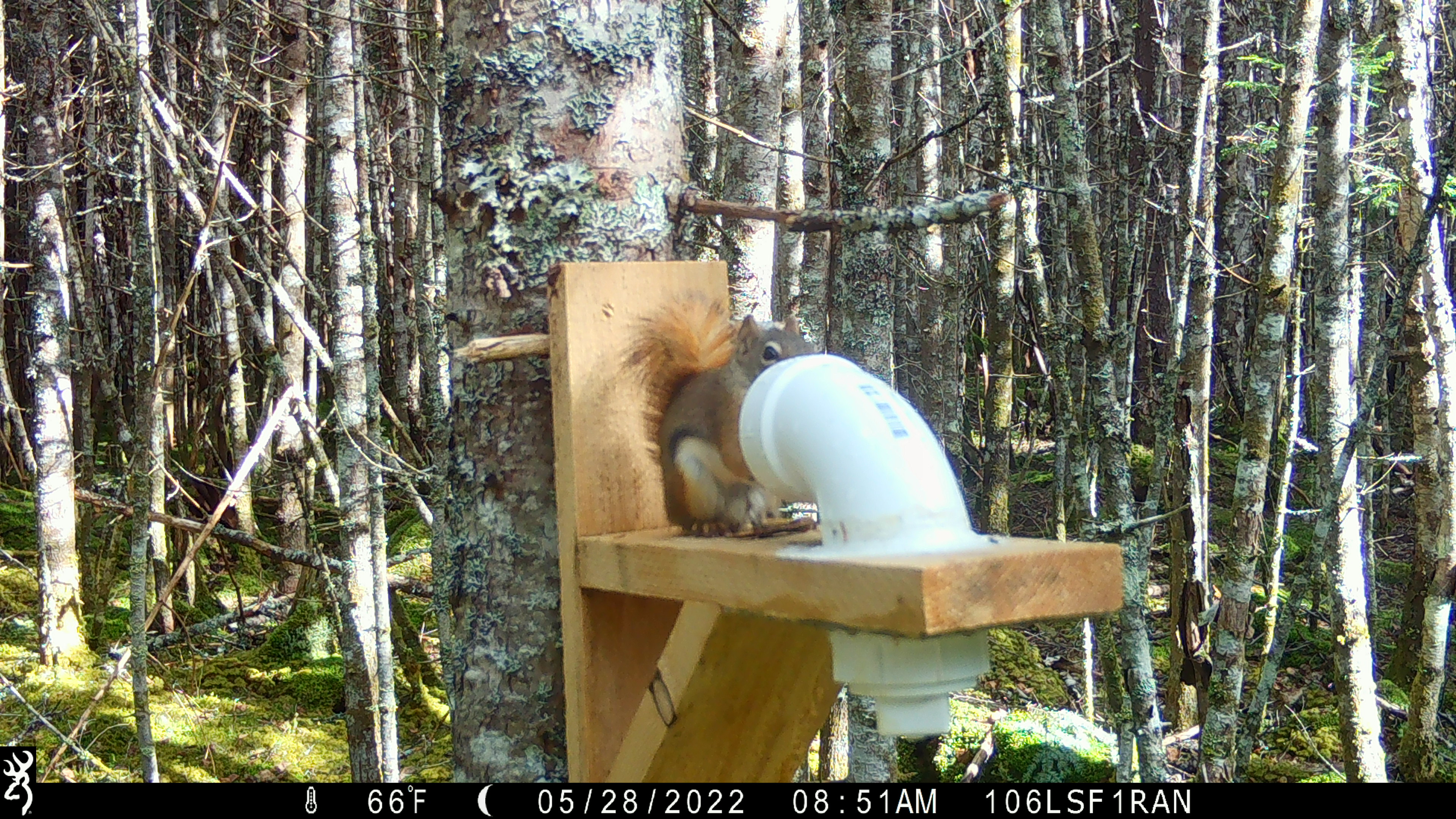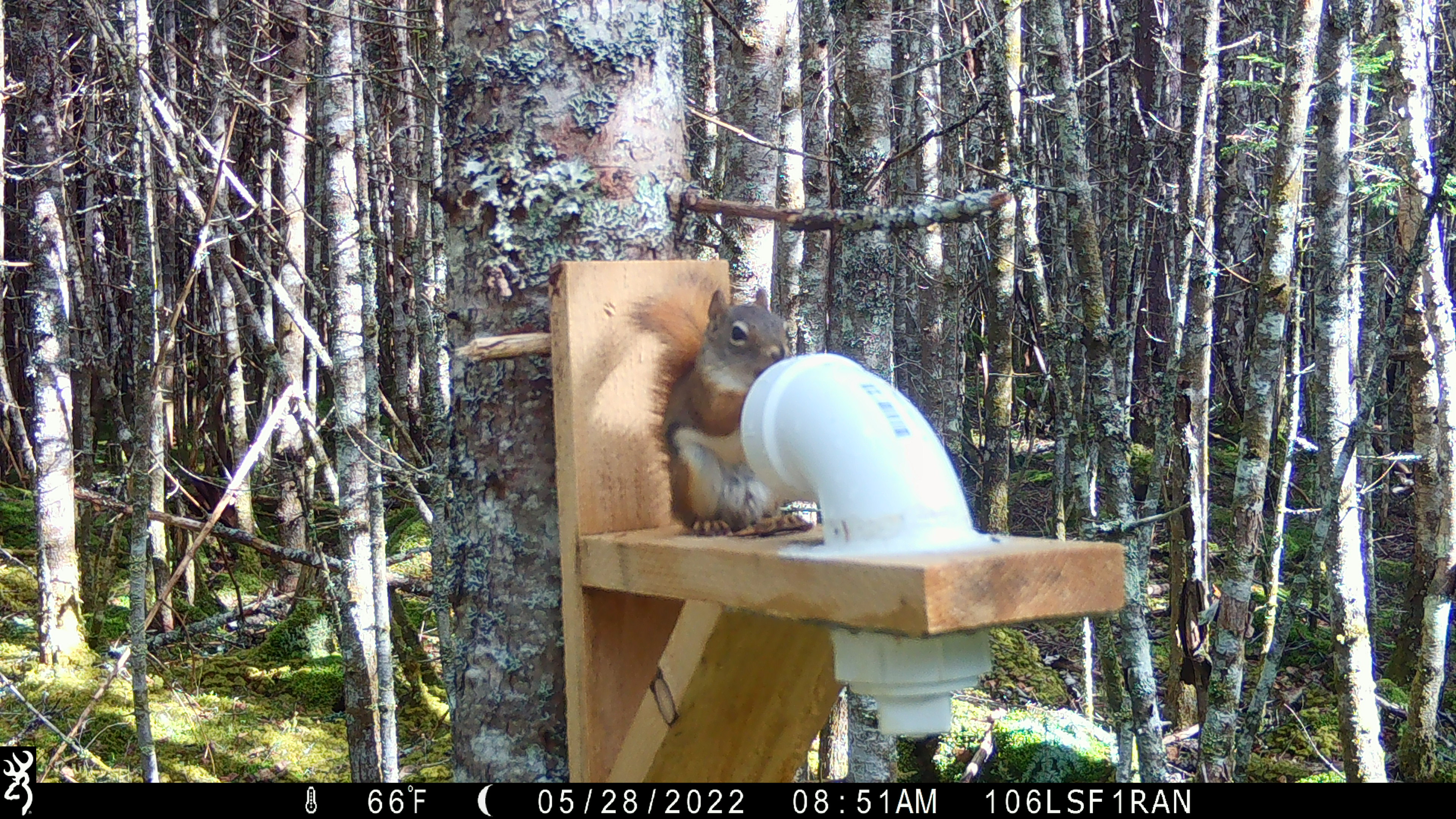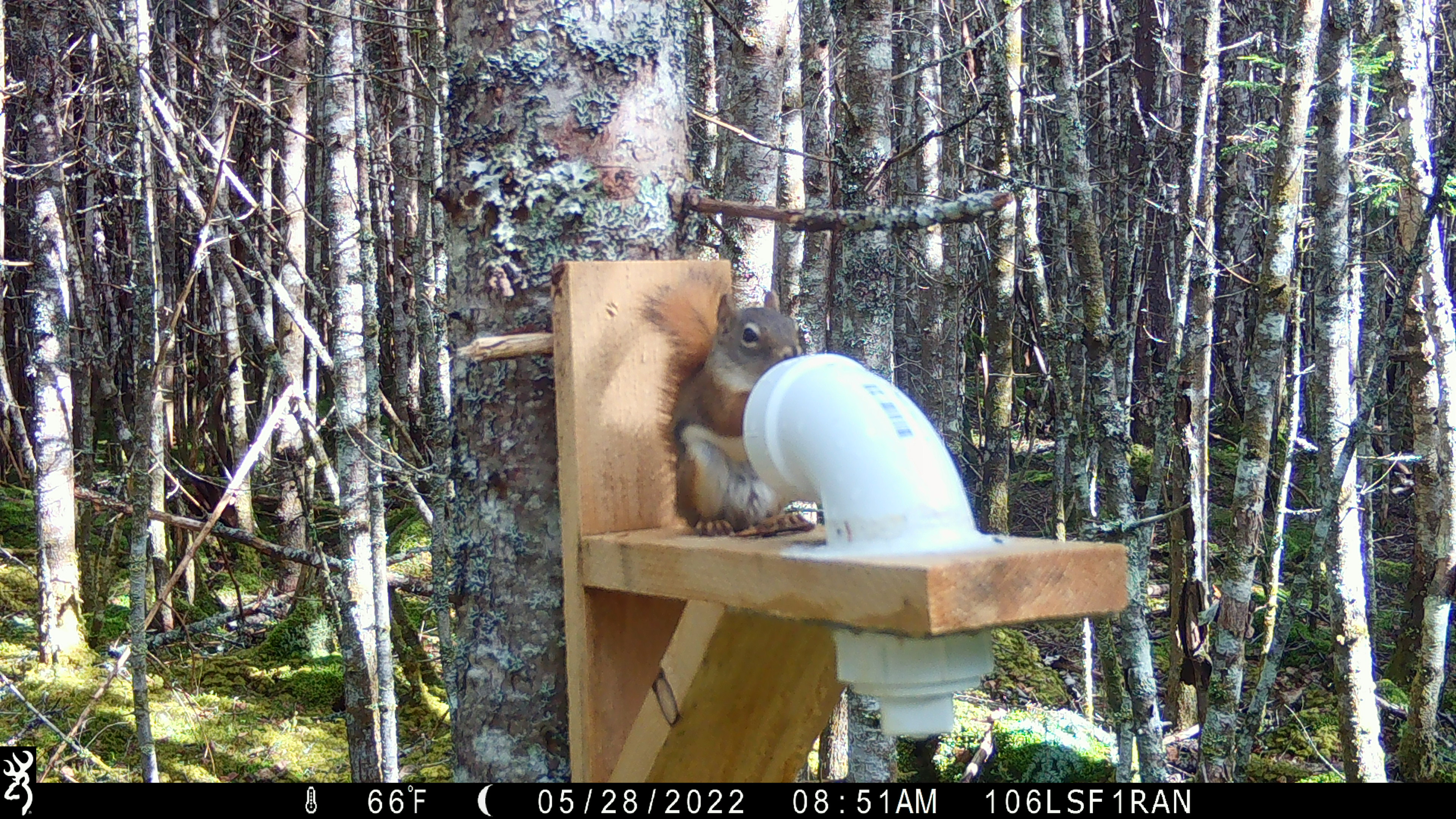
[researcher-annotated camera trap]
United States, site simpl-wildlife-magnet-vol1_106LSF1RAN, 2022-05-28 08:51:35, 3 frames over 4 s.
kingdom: Animalia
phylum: Chordata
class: Mammalia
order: Rodentia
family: Sciuridae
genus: Tamiasciurus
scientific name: Tamiasciurus hudsonicus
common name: red squirrel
Red squirrel (Tamiasciurus hudsonicus).